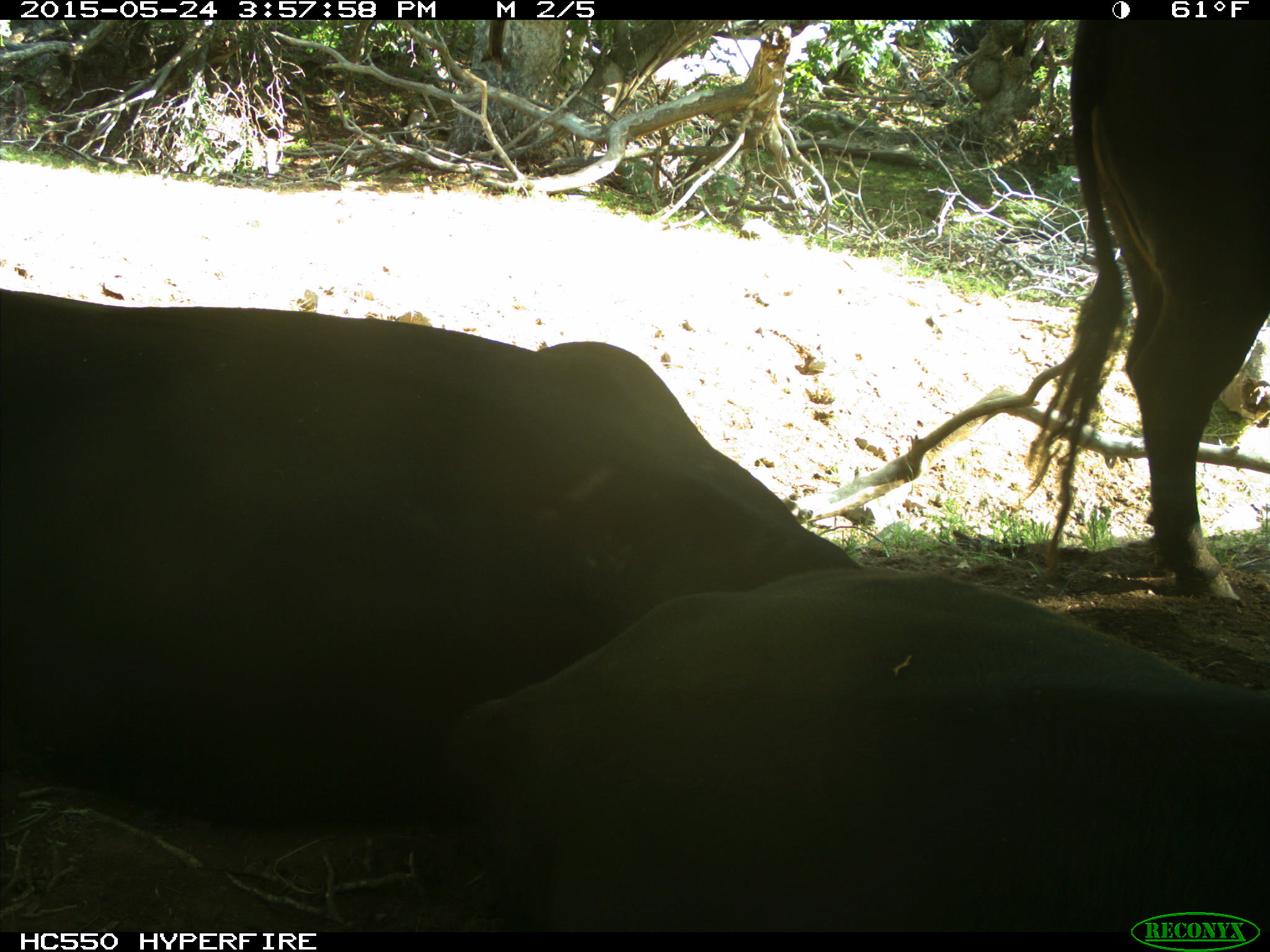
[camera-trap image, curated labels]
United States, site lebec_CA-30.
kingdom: Animalia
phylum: Chordata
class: Mammalia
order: Artiodactyla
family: Bovidae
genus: Bos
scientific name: Bos taurus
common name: domestic cow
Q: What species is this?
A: Bos taurus (domestic cow).